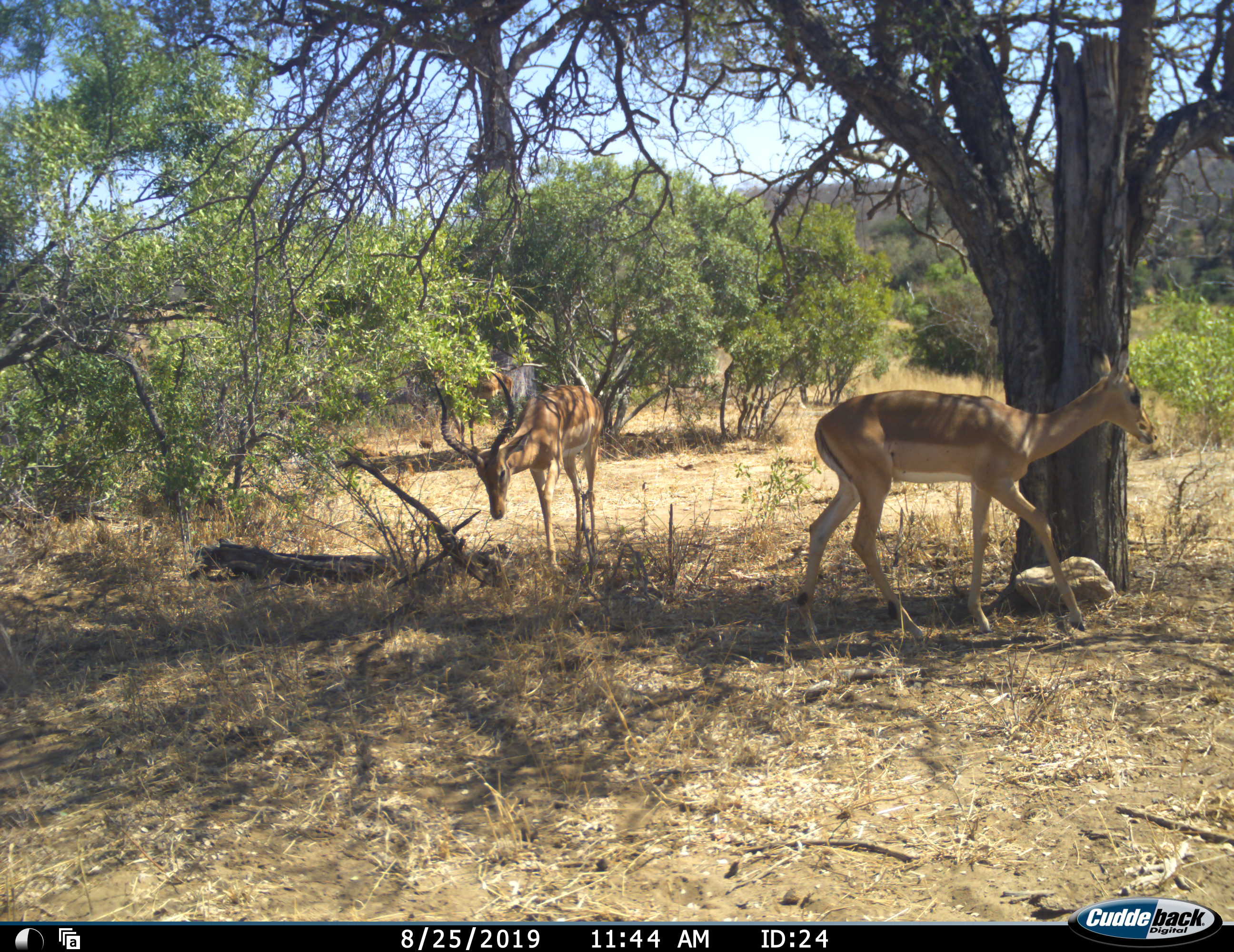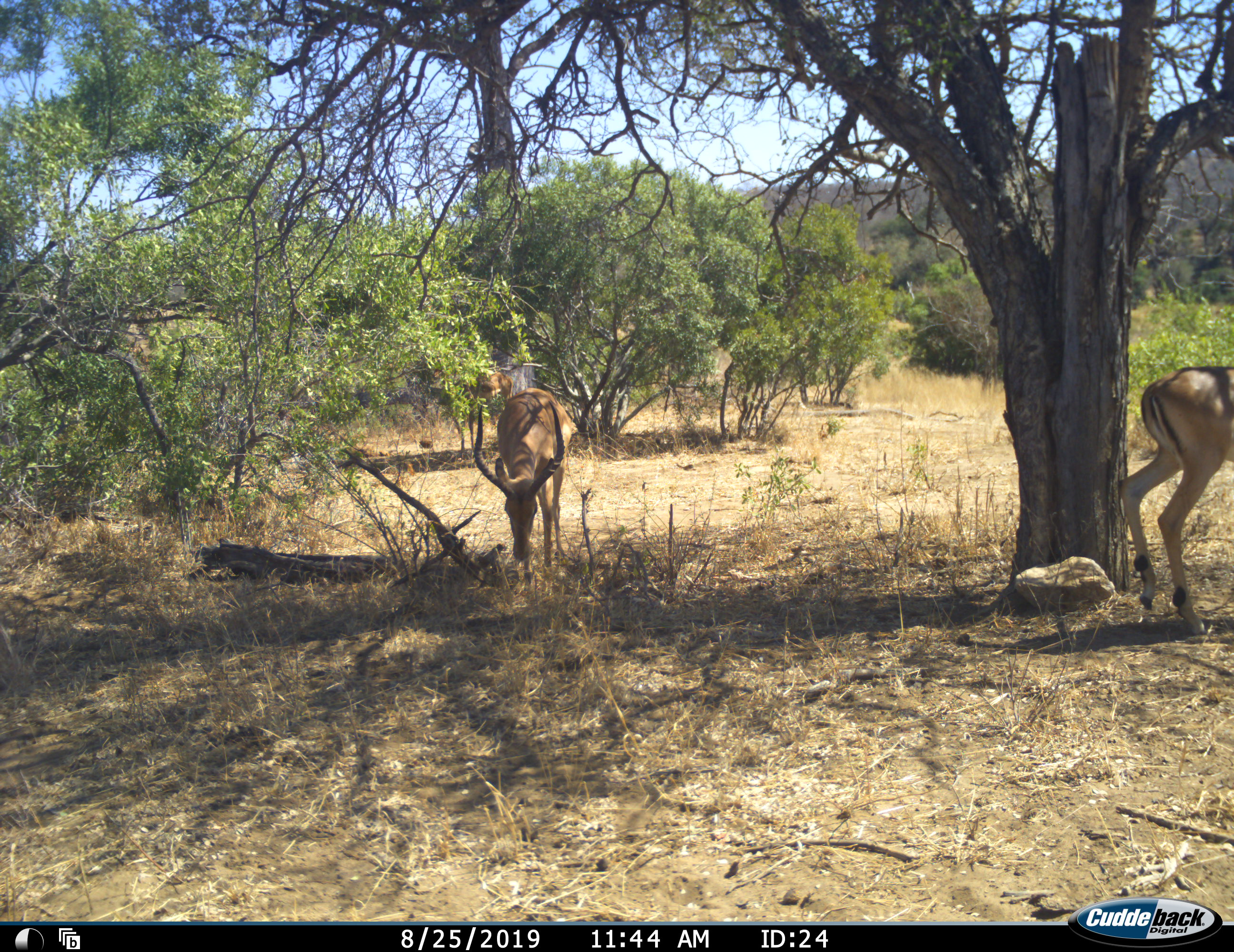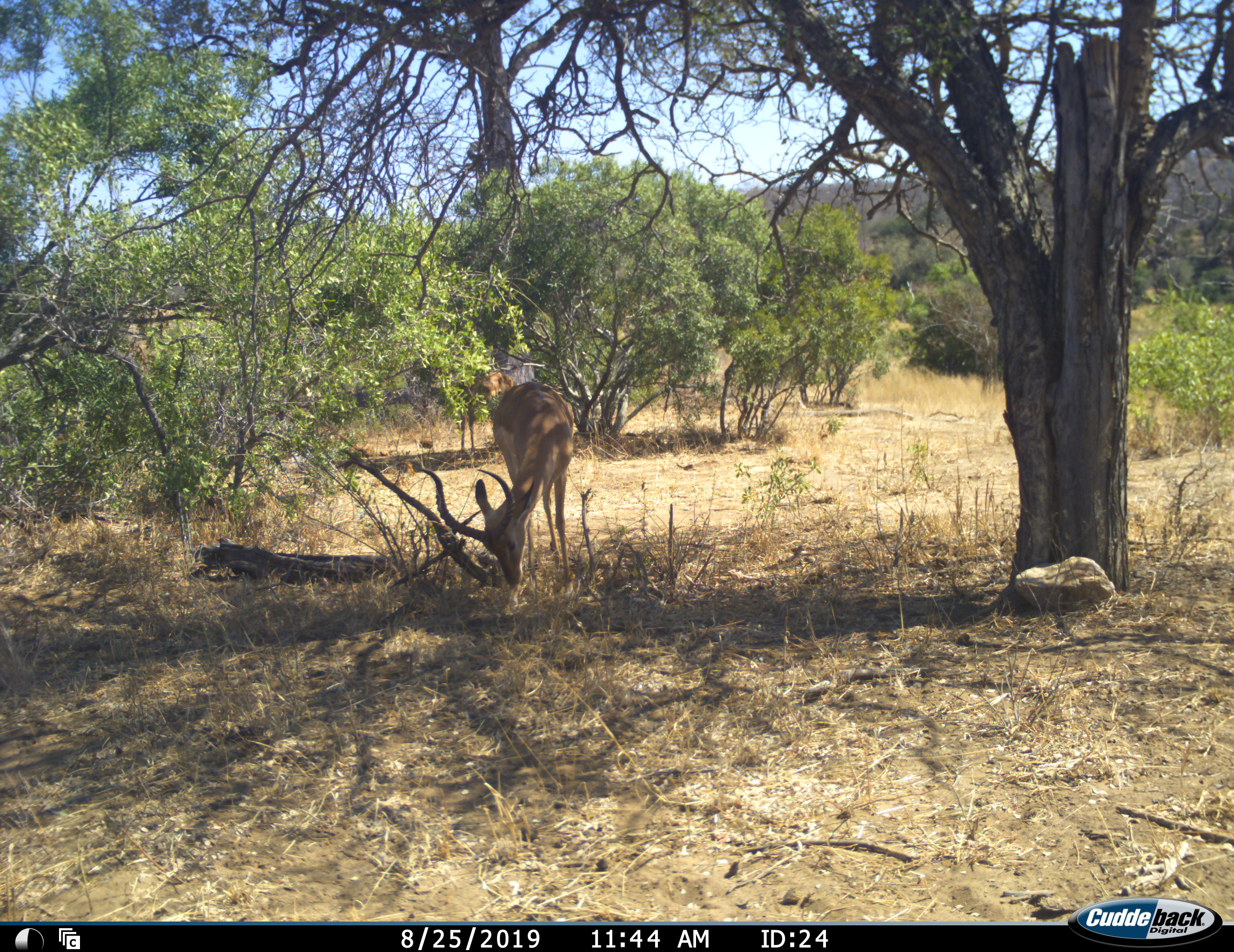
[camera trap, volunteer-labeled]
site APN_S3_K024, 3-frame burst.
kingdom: Animalia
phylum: Chordata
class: Mammalia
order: Artiodactyla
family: Bovidae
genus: Aepyceros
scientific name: Aepyceros melampus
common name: impala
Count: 3.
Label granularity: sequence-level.